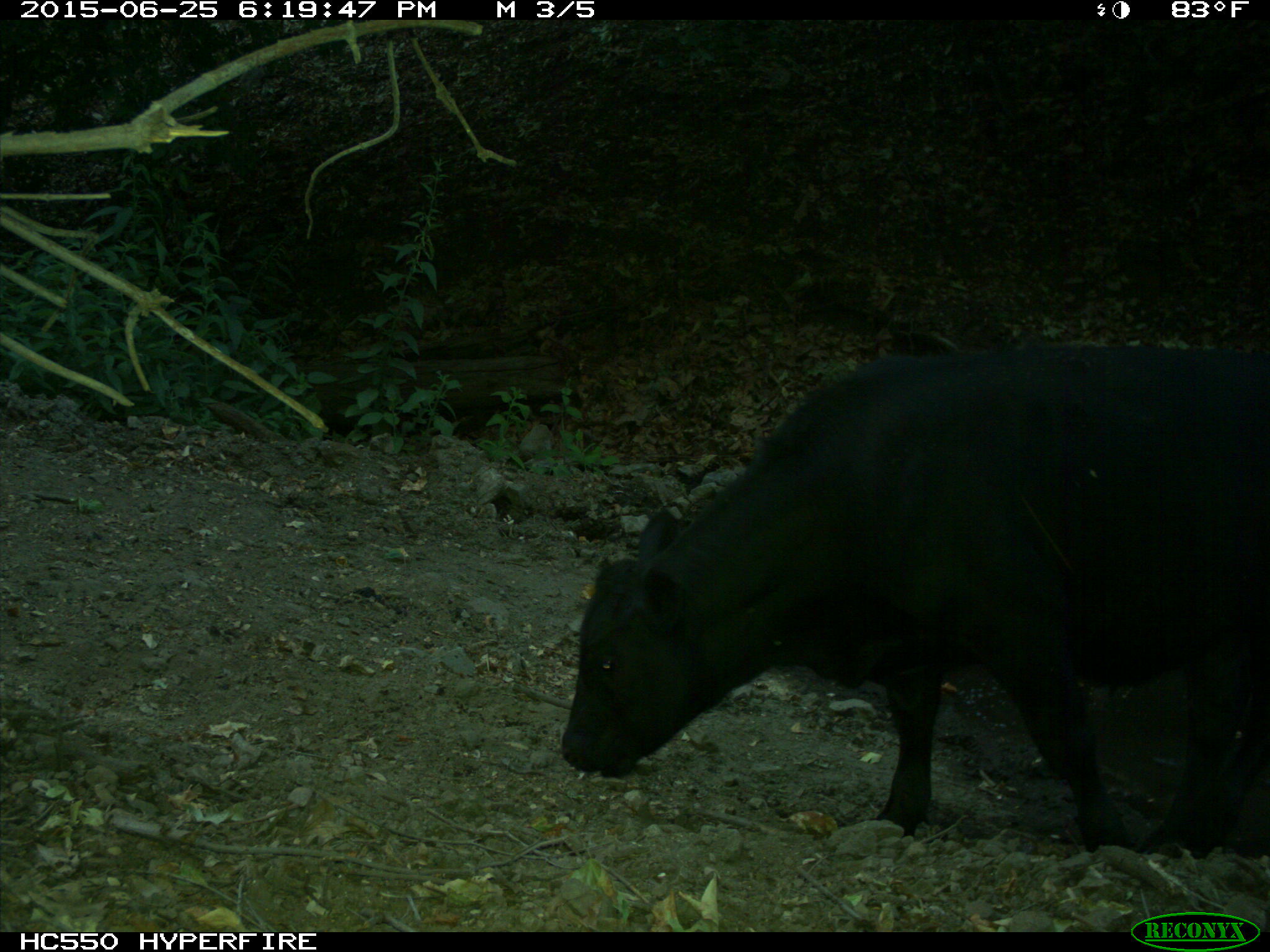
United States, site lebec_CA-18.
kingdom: Animalia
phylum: Chordata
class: Mammalia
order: Artiodactyla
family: Bovidae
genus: Bos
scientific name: Bos taurus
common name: domestic cow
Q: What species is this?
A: Bos taurus (domestic cow).